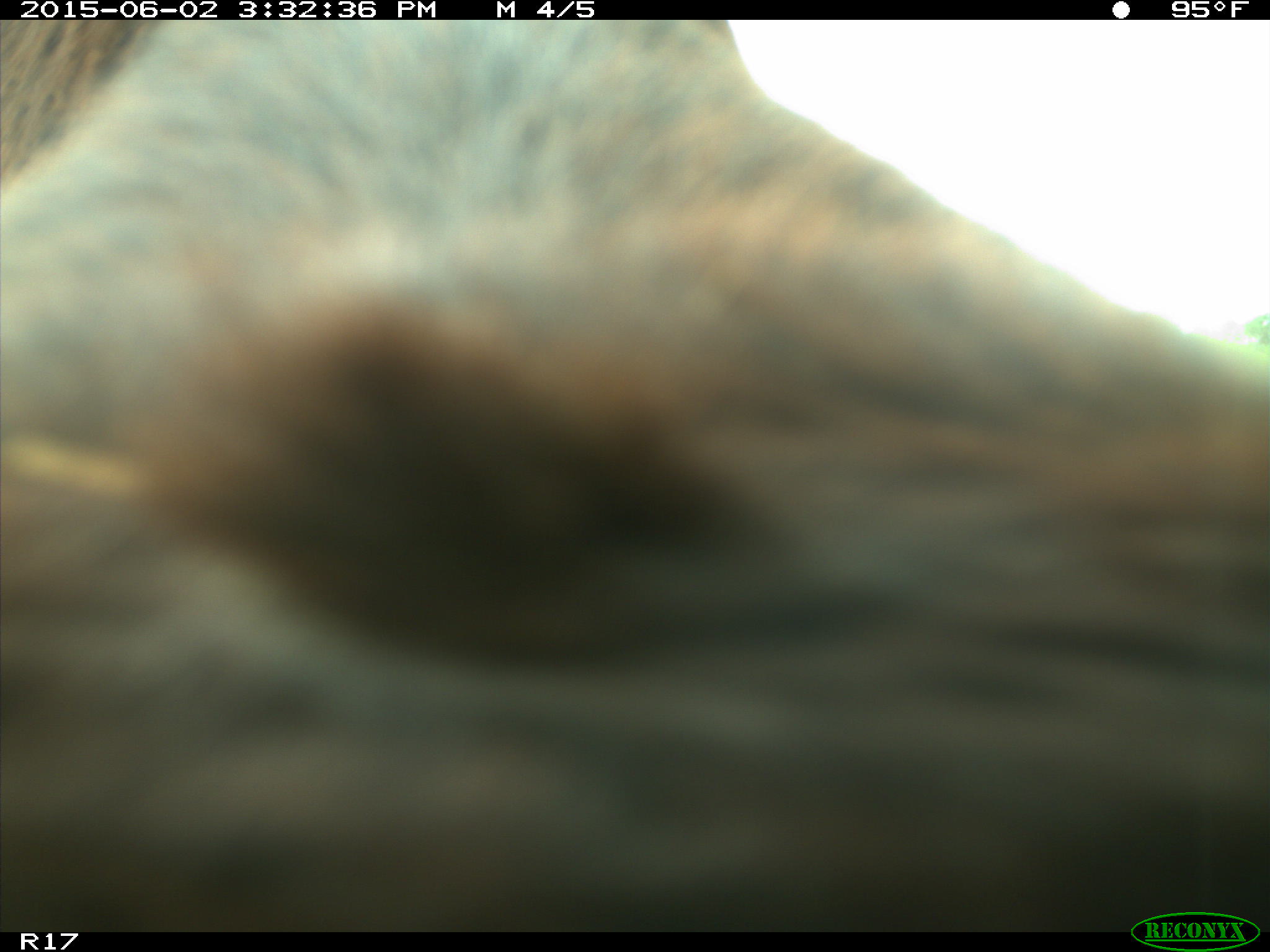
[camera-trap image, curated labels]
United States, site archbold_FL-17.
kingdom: Animalia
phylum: Chordata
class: Mammalia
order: Artiodactyla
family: Bovidae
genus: Bos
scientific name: Bos taurus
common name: domestic cow